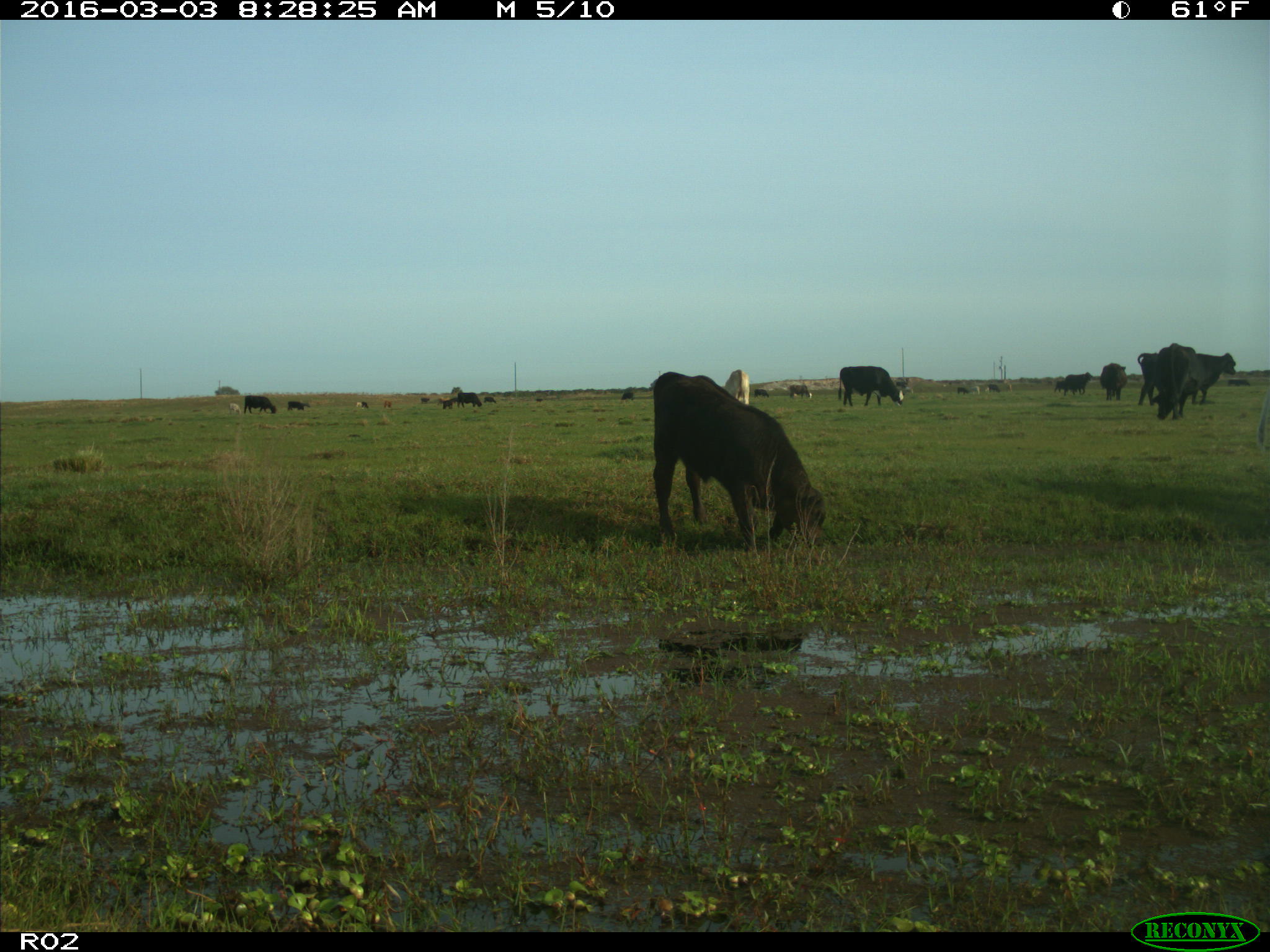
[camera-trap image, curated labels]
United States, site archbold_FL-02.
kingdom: Animalia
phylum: Chordata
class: Mammalia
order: Artiodactyla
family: Bovidae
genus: Bos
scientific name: Bos taurus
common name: domestic cow